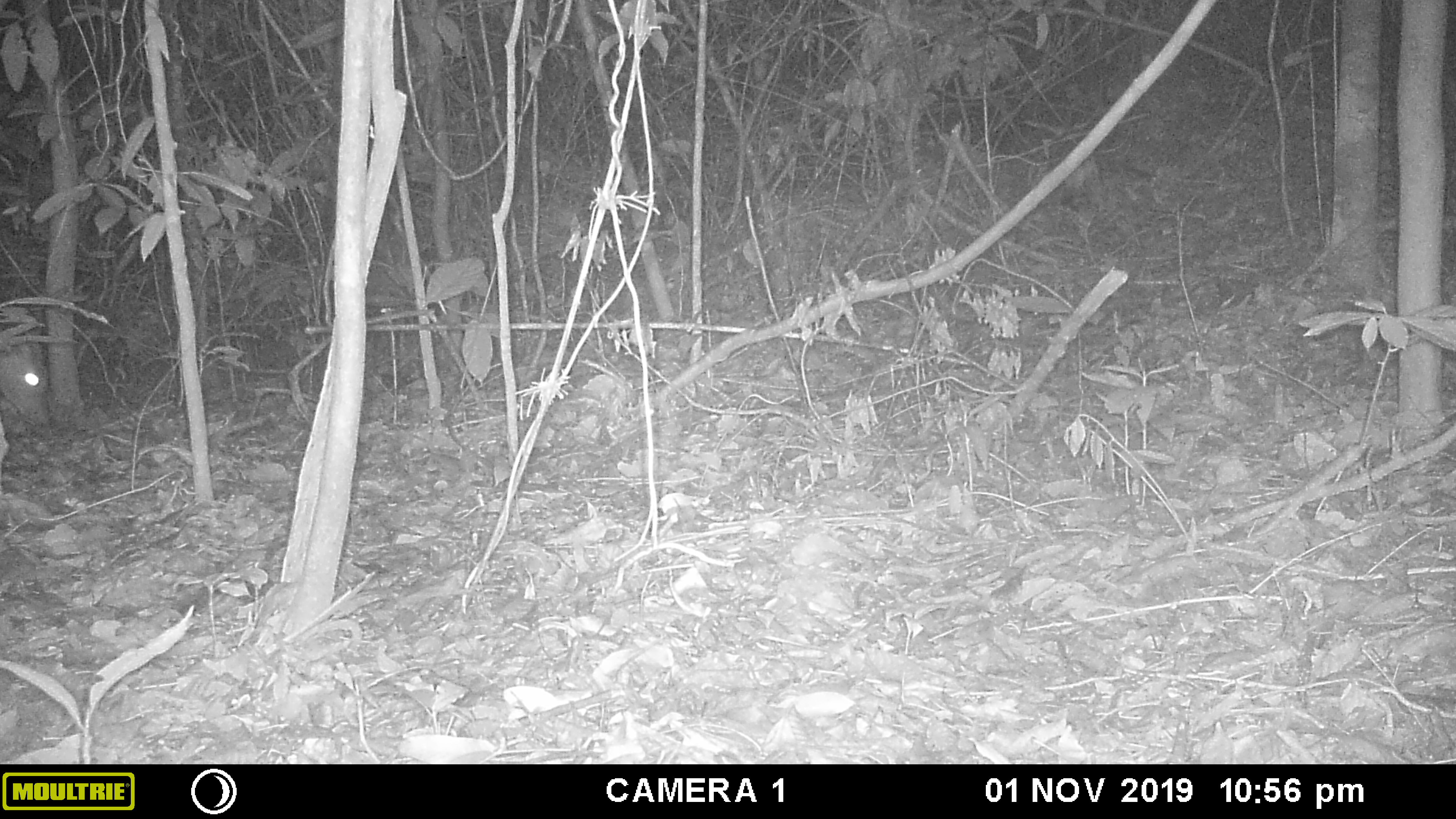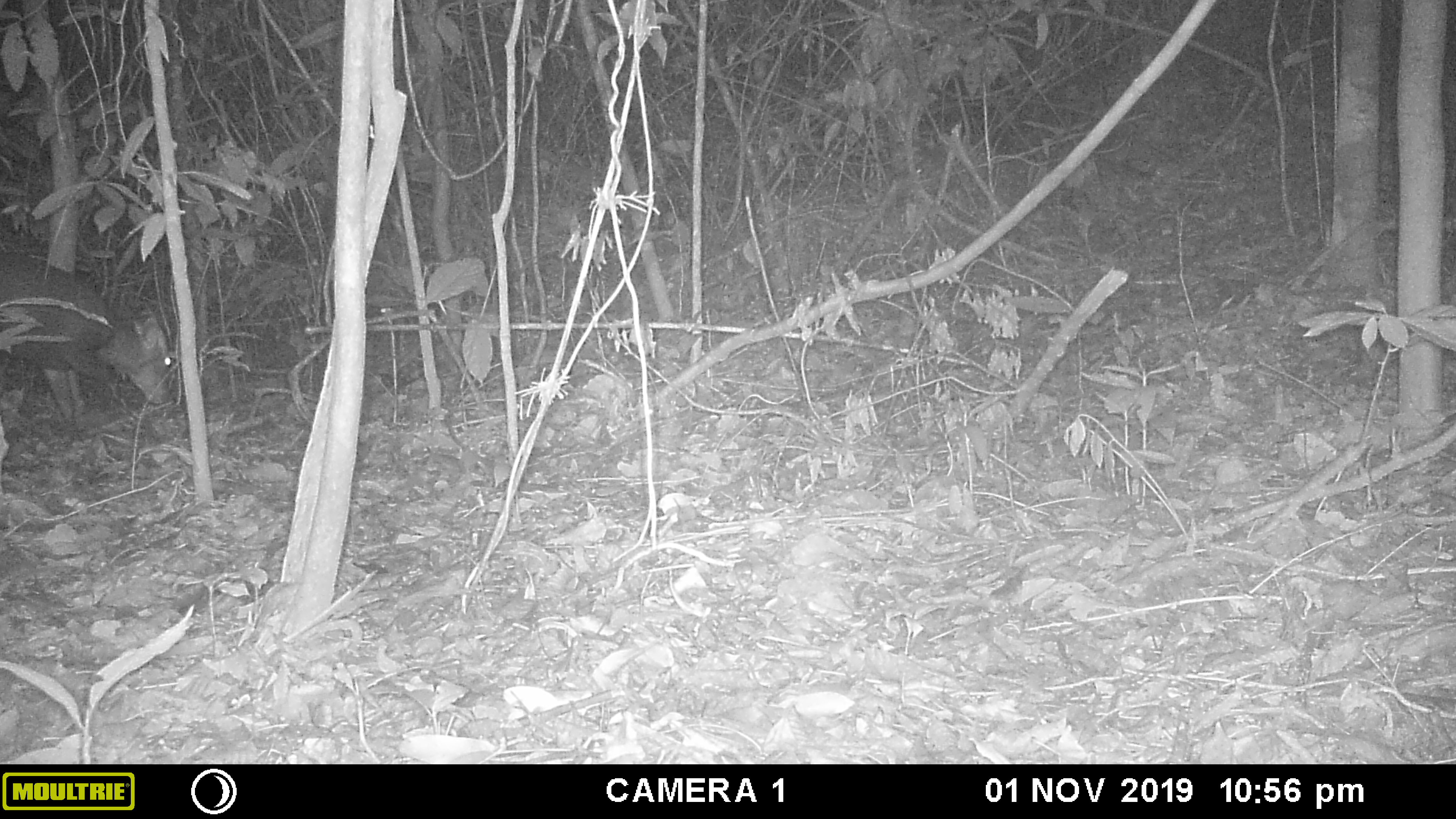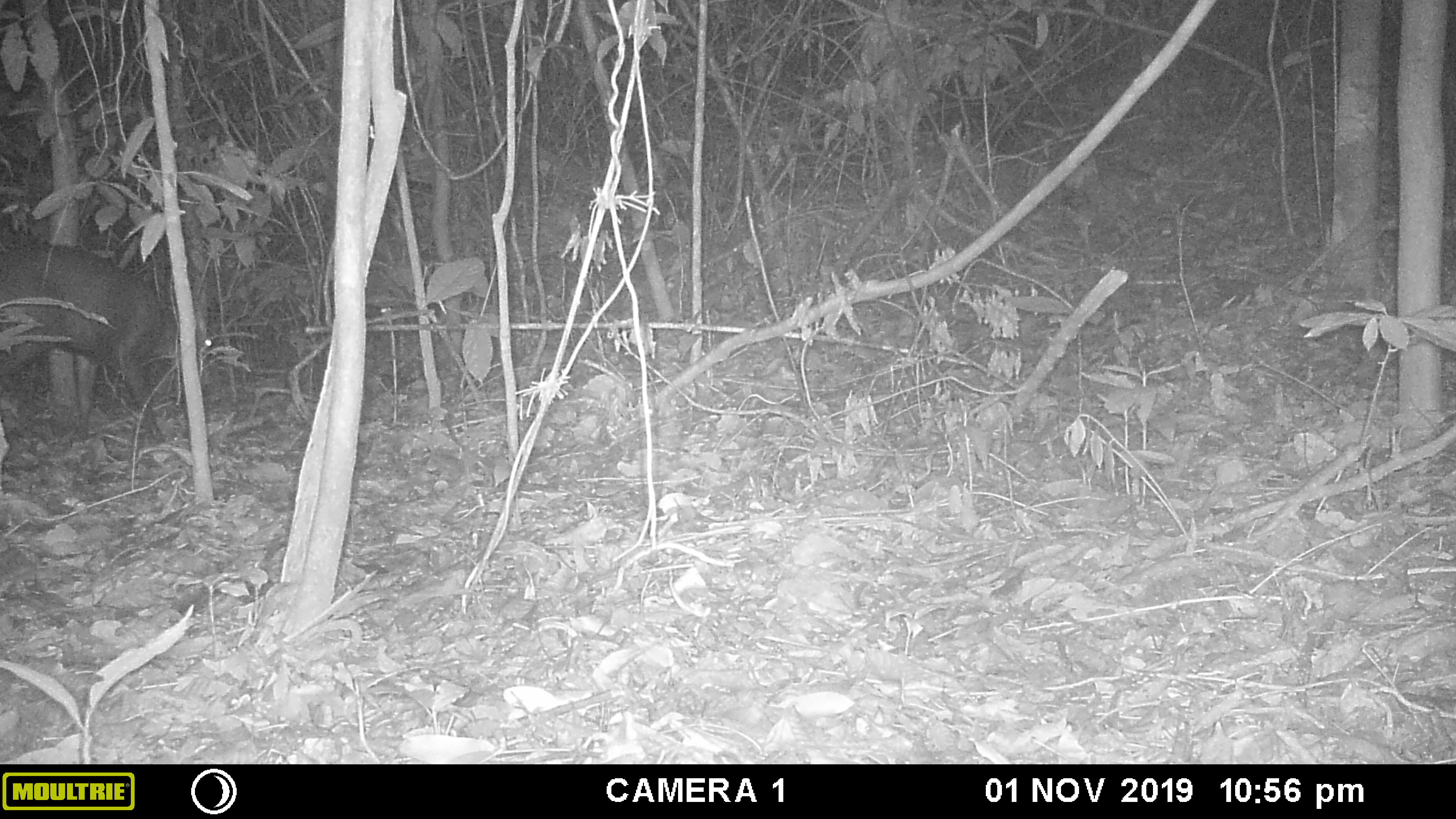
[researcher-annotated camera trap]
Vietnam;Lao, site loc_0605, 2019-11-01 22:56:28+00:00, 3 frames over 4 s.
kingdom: Animalia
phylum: Chordata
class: Mammalia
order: Artiodactyla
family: Cervidae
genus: Muntiacus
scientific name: Muntiacus rooseveltorum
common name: roosevelt's muntjac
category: roosevelts muntjac group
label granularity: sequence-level